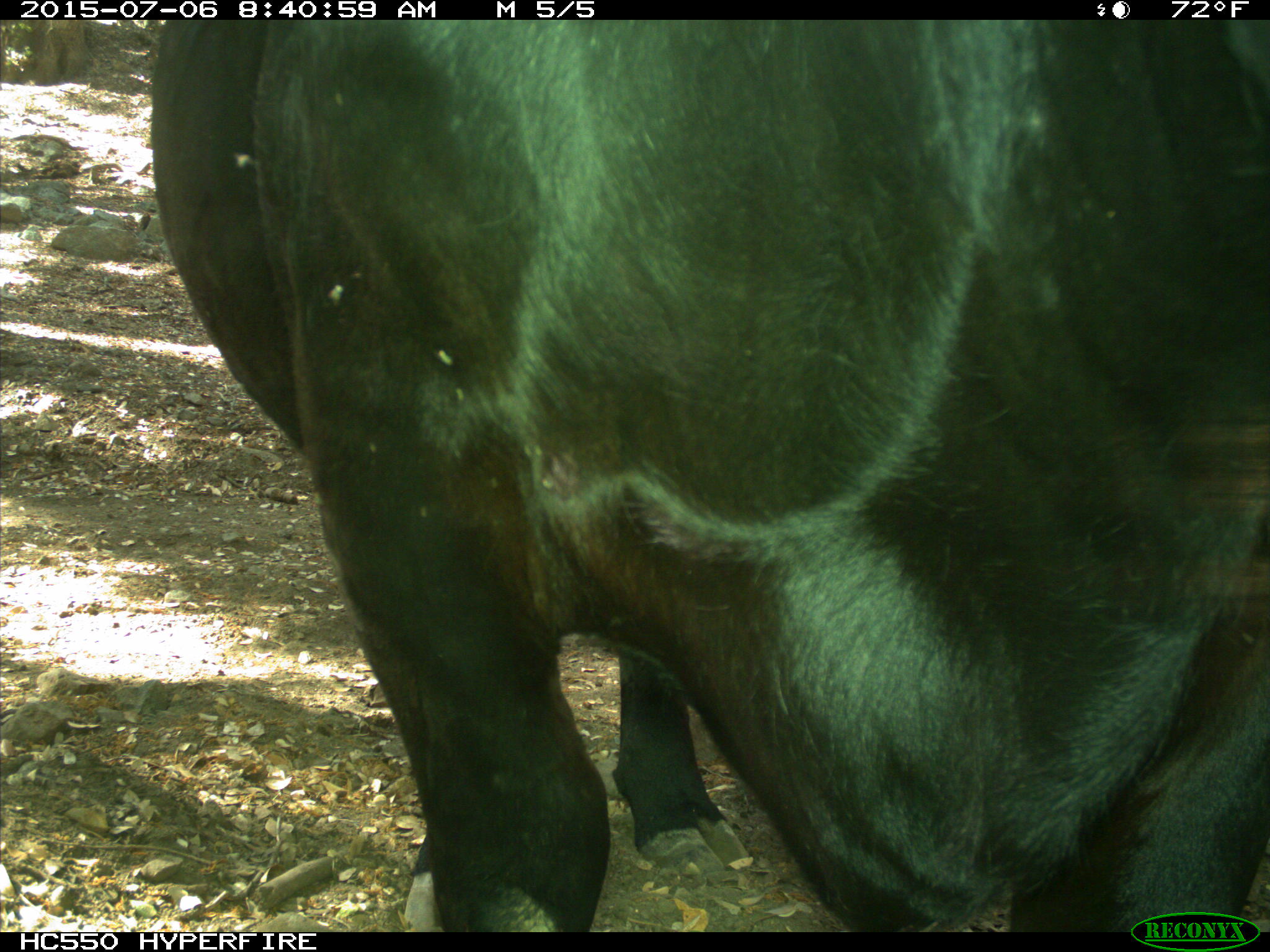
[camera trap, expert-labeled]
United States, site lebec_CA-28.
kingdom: Animalia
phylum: Chordata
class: Mammalia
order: Artiodactyla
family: Bovidae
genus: Bos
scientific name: Bos taurus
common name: domestic cow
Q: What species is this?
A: Bos taurus (domestic cow).